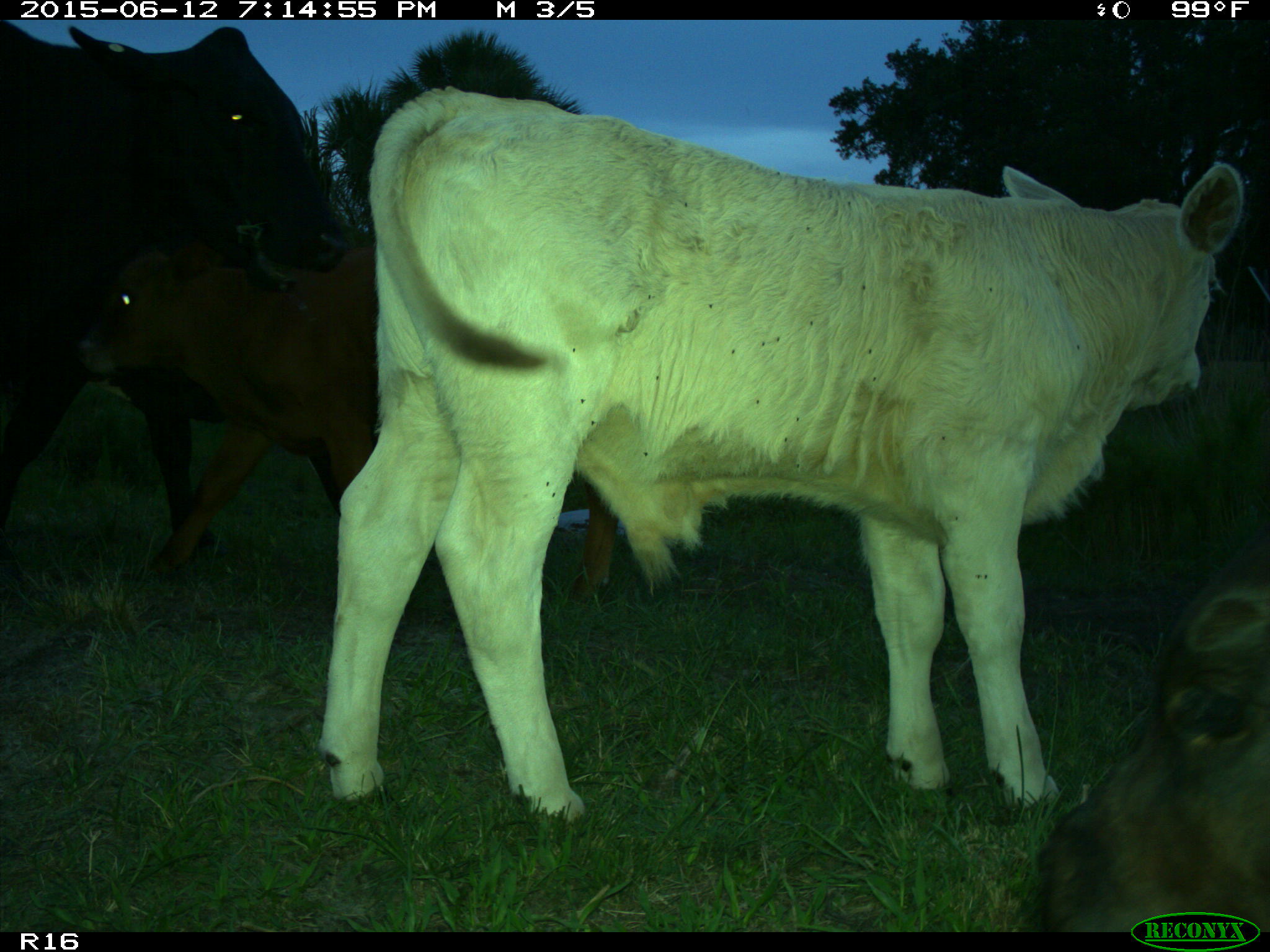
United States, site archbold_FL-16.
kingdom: Animalia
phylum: Chordata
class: Mammalia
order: Artiodactyla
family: Bovidae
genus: Bos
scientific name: Bos taurus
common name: domestic cow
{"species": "Bos taurus (domestic cow)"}